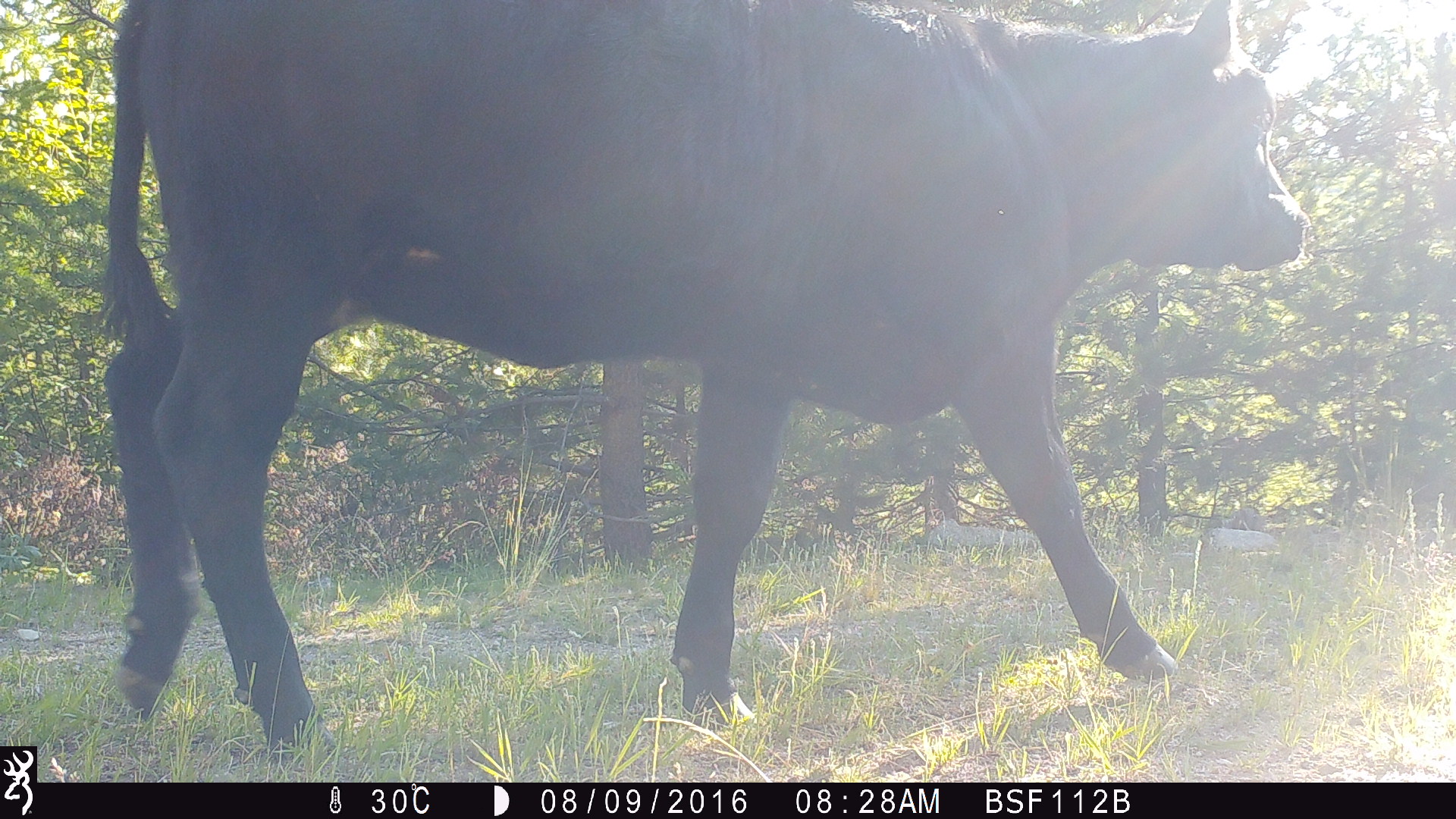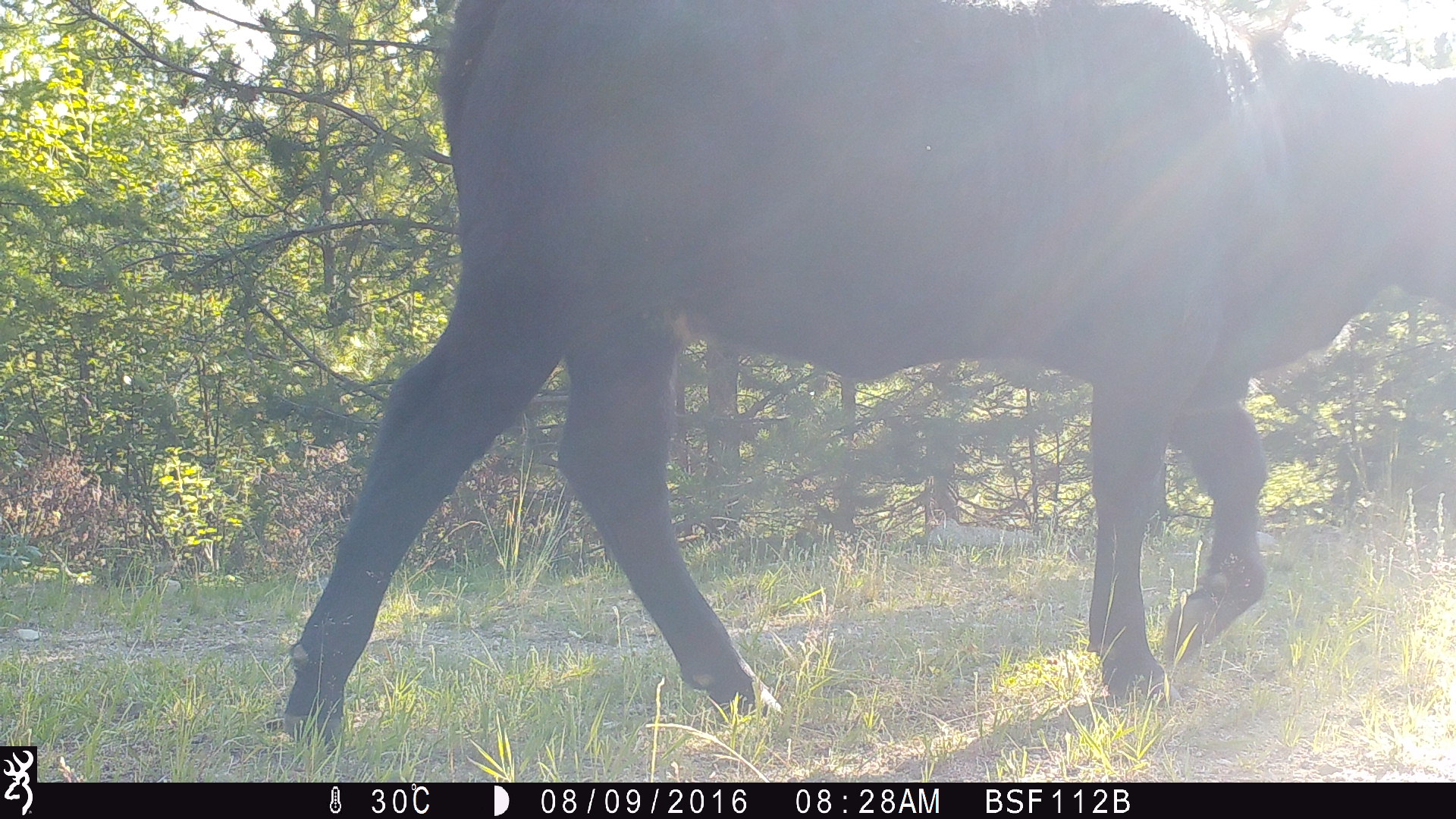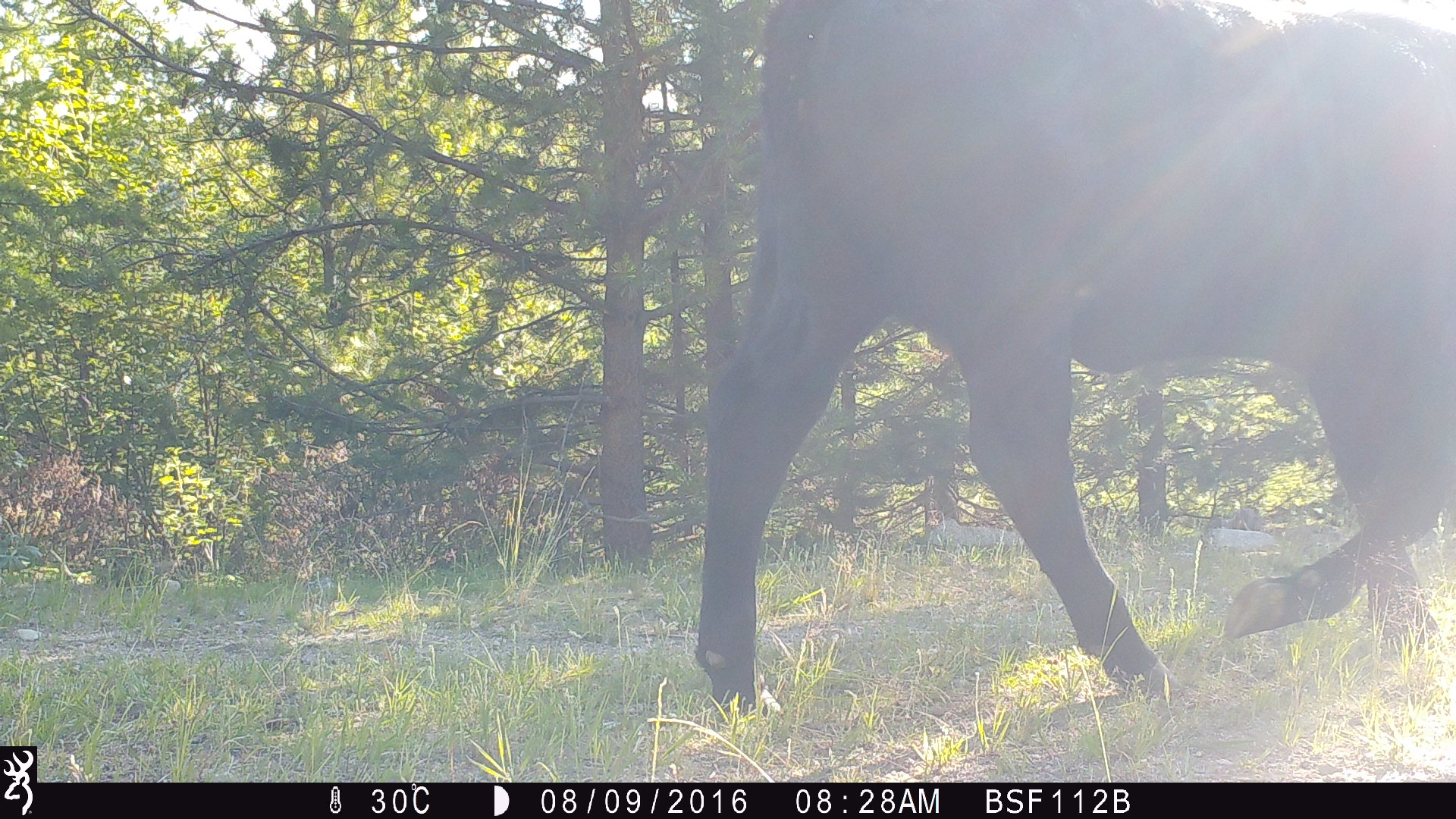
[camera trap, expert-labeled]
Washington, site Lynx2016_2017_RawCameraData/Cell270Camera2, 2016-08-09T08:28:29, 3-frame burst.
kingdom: Animalia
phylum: Chordata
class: Mammalia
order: Artiodactyla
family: Bovidae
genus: Bos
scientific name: Bos taurus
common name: domestic cattle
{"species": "domestic cattle (Bos taurus)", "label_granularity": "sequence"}